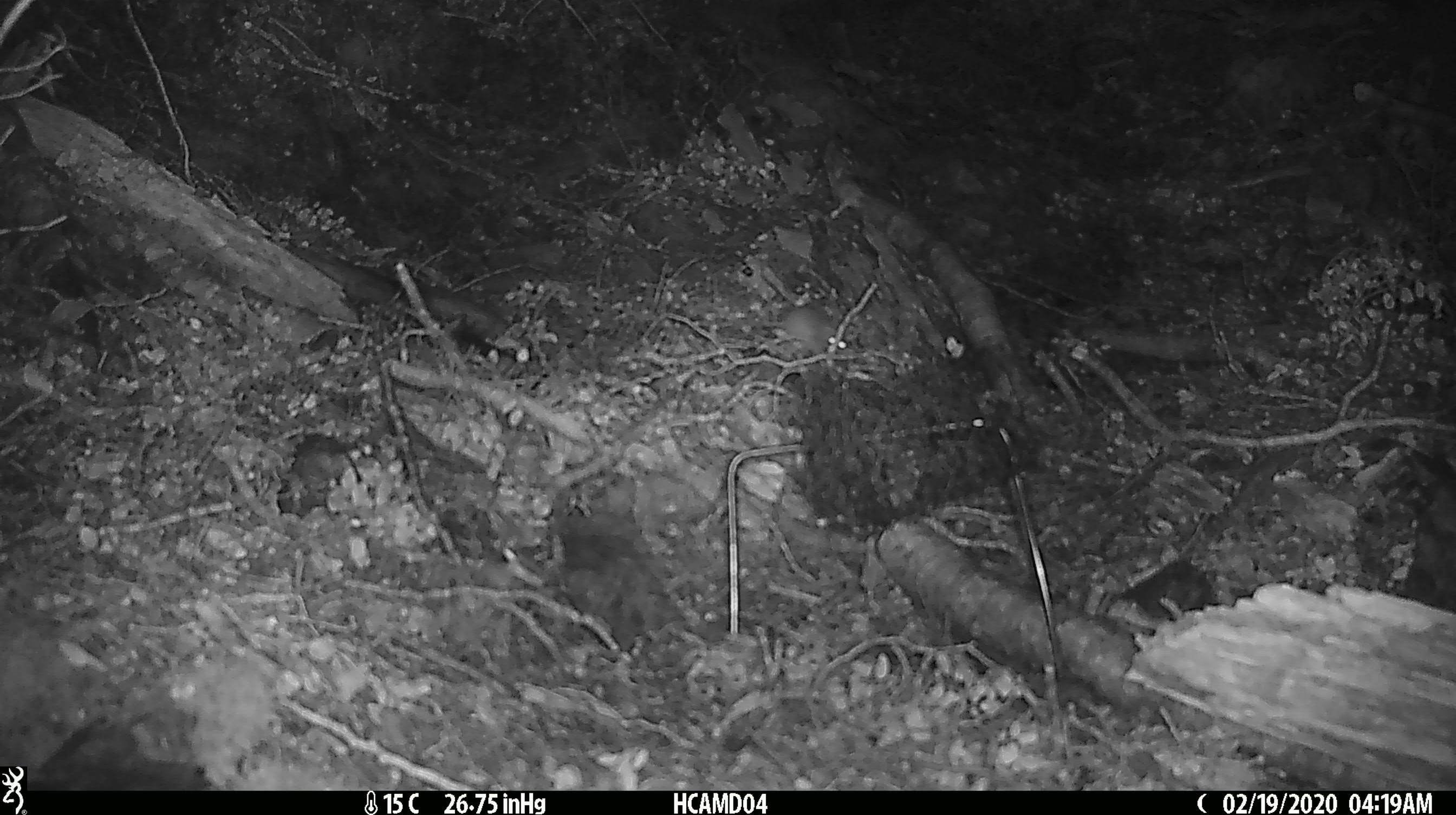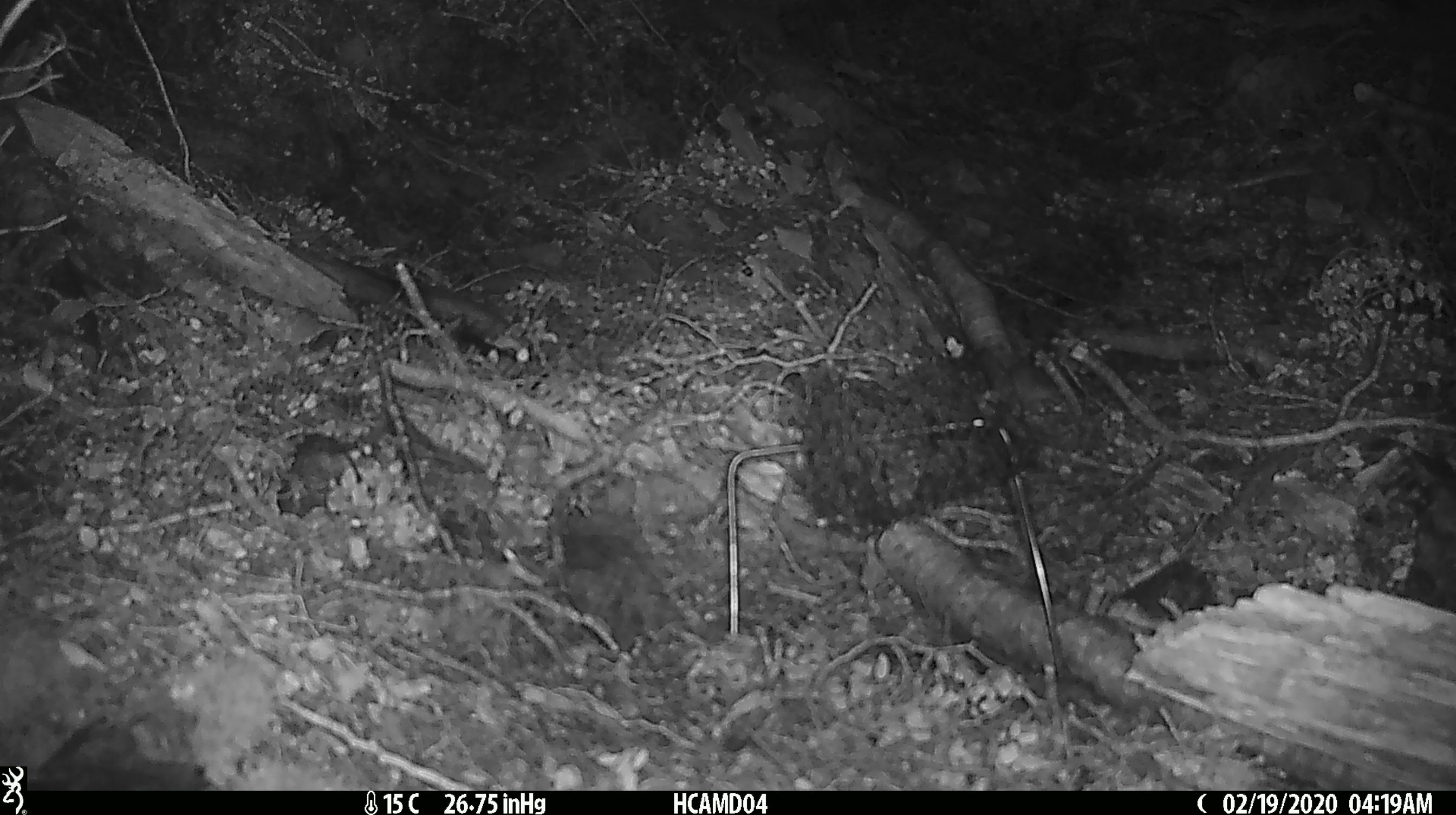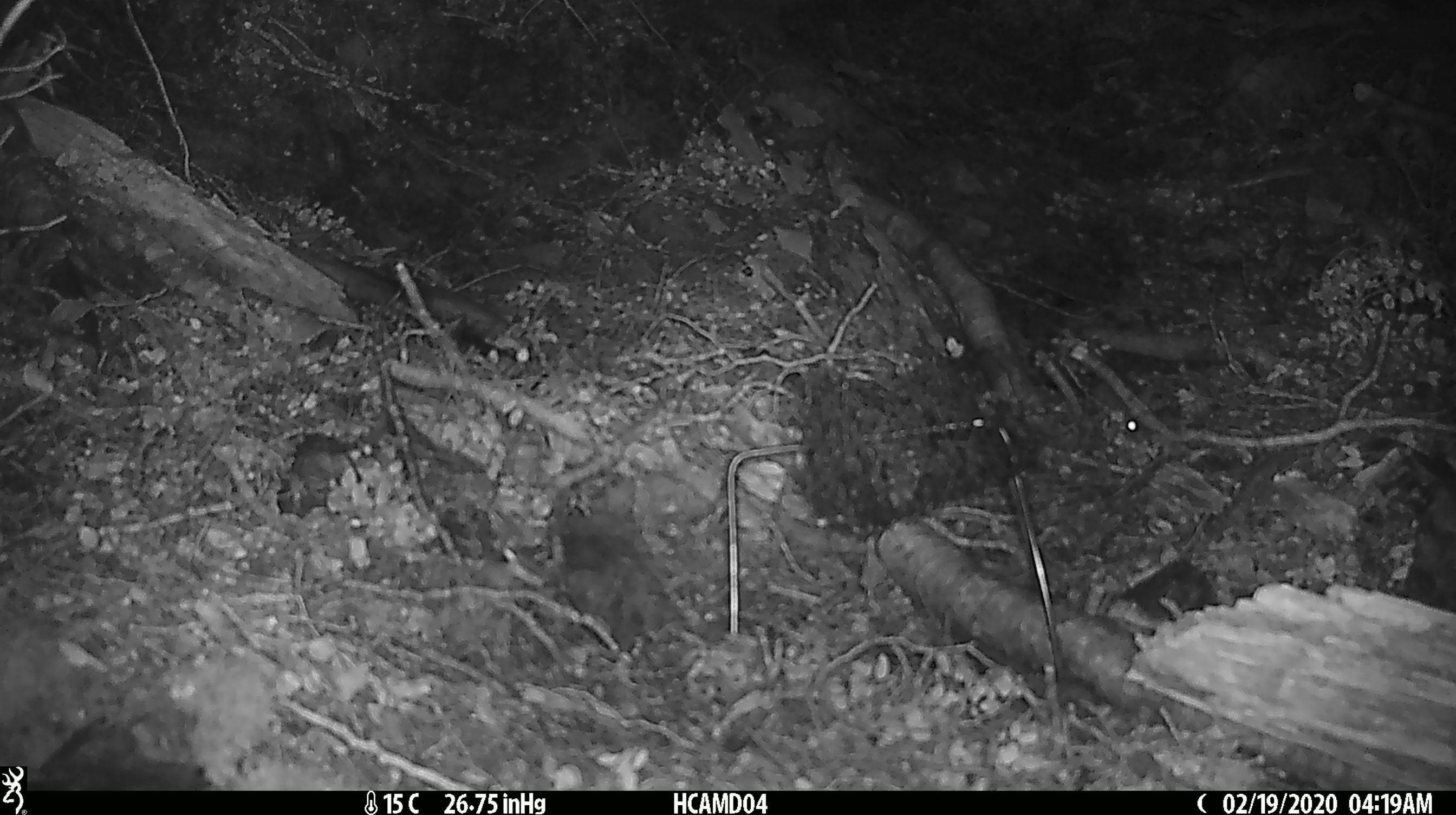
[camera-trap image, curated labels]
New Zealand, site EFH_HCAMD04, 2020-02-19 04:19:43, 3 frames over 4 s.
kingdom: Animalia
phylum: Chordata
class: Mammalia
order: Rodentia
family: Muridae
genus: Mus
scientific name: Mus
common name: mouse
Mouse (Mus).